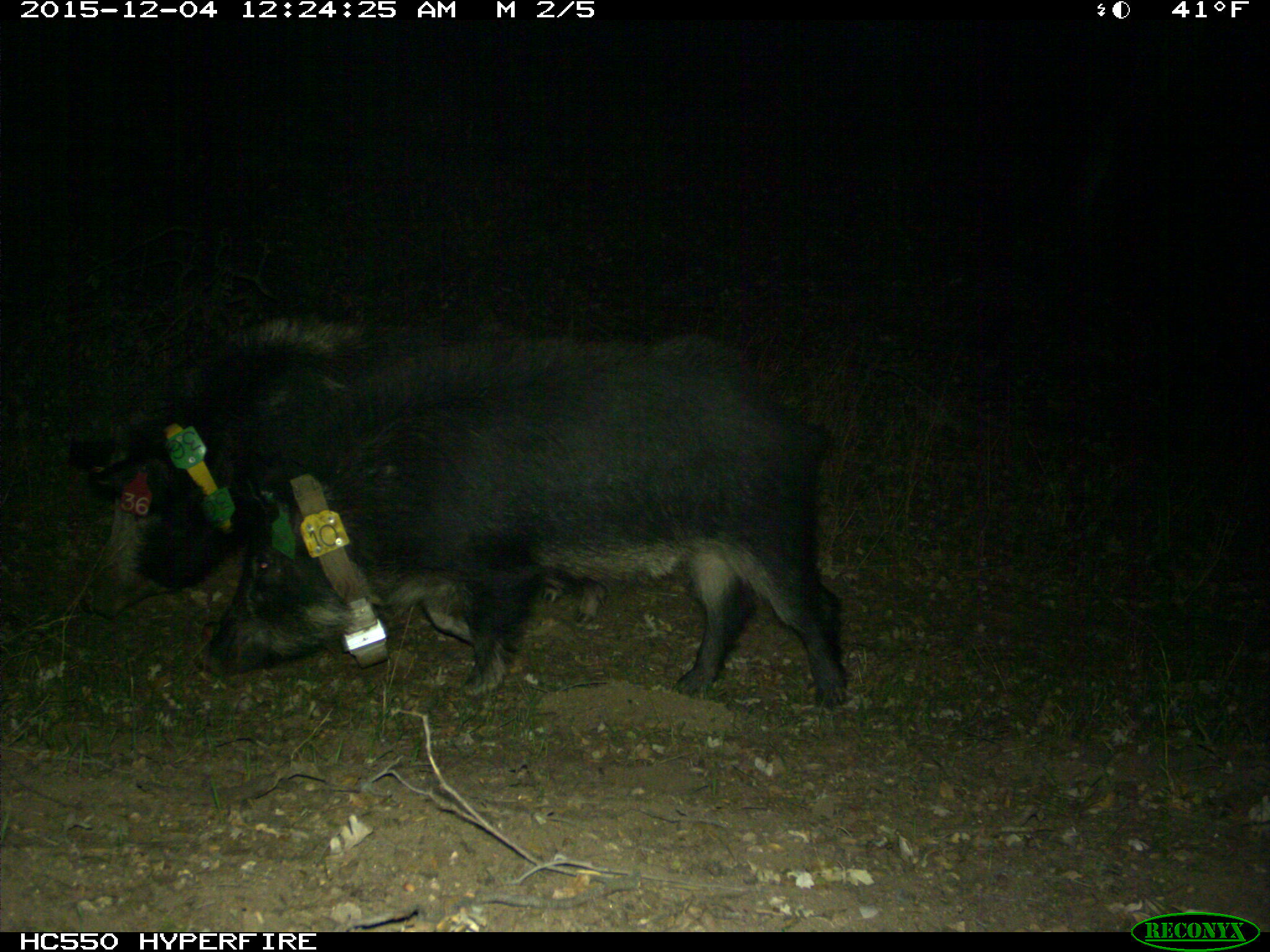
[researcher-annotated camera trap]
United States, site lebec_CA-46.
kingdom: Animalia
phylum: Chordata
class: Mammalia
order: Artiodactyla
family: Suidae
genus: Sus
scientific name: Sus scrofa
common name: wild boar